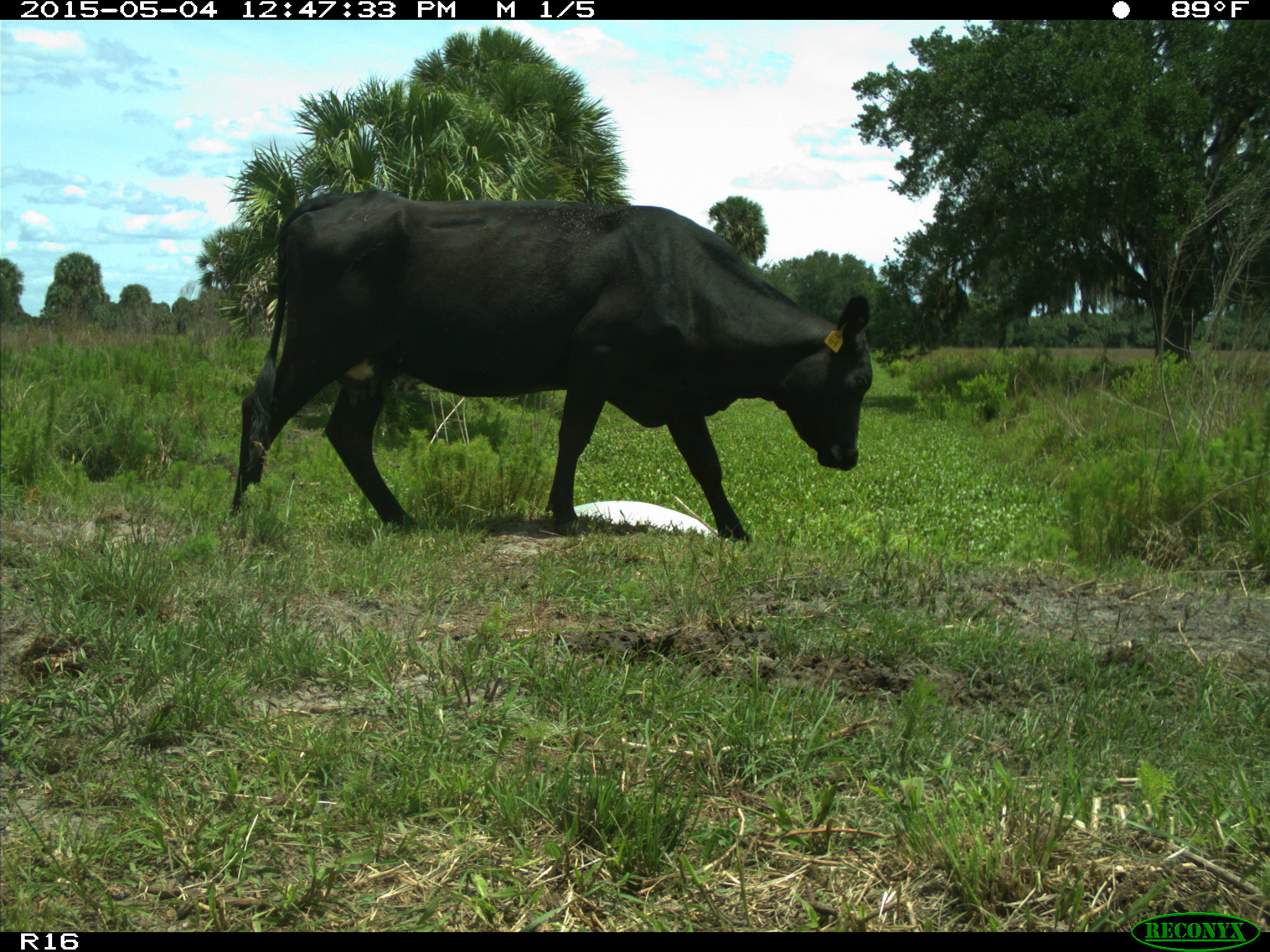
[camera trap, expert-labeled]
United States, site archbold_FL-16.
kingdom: Animalia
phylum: Chordata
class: Mammalia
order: Artiodactyla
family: Bovidae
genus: Bos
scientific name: Bos taurus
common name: domestic cow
Bos taurus (domestic cow).